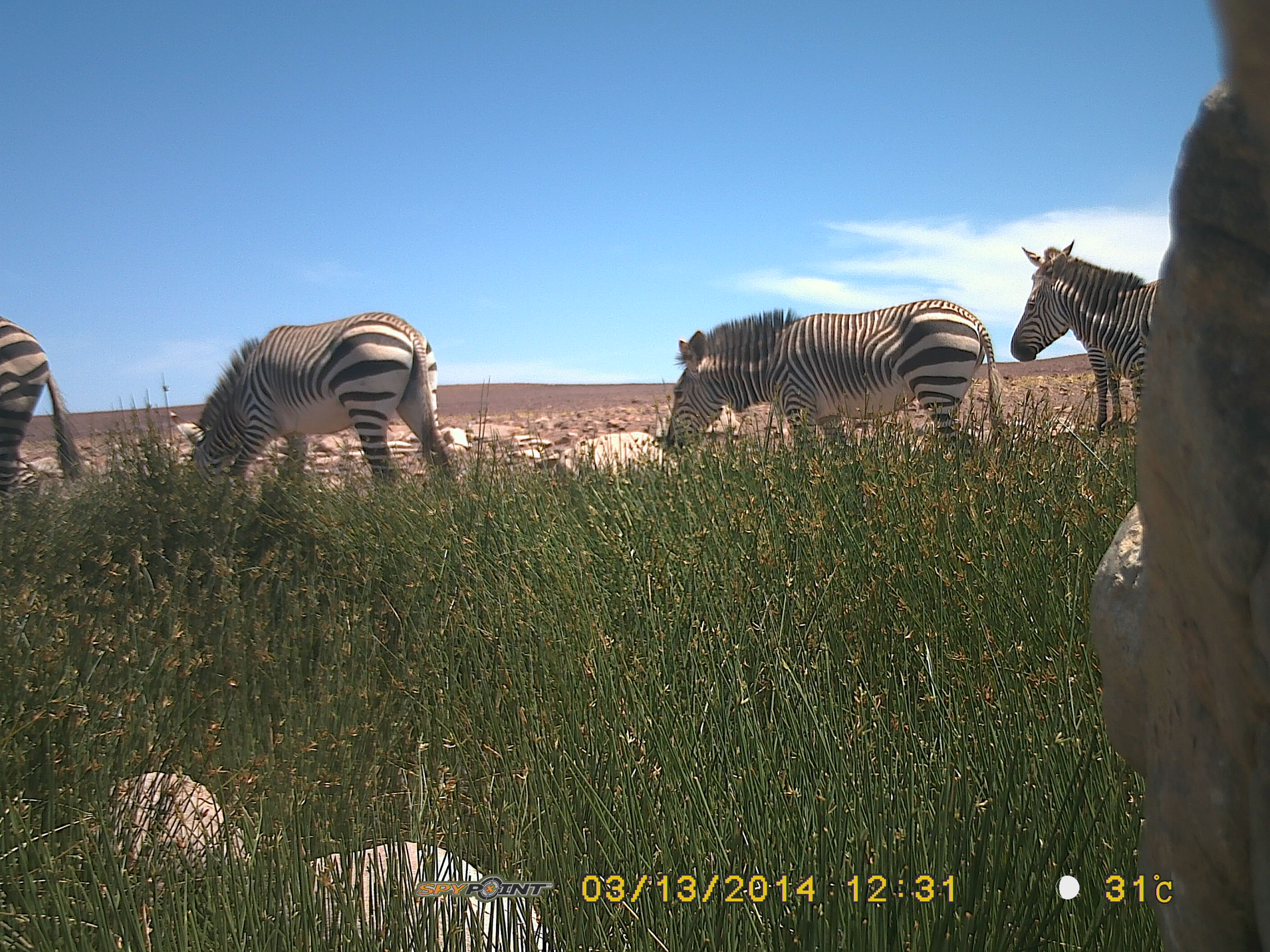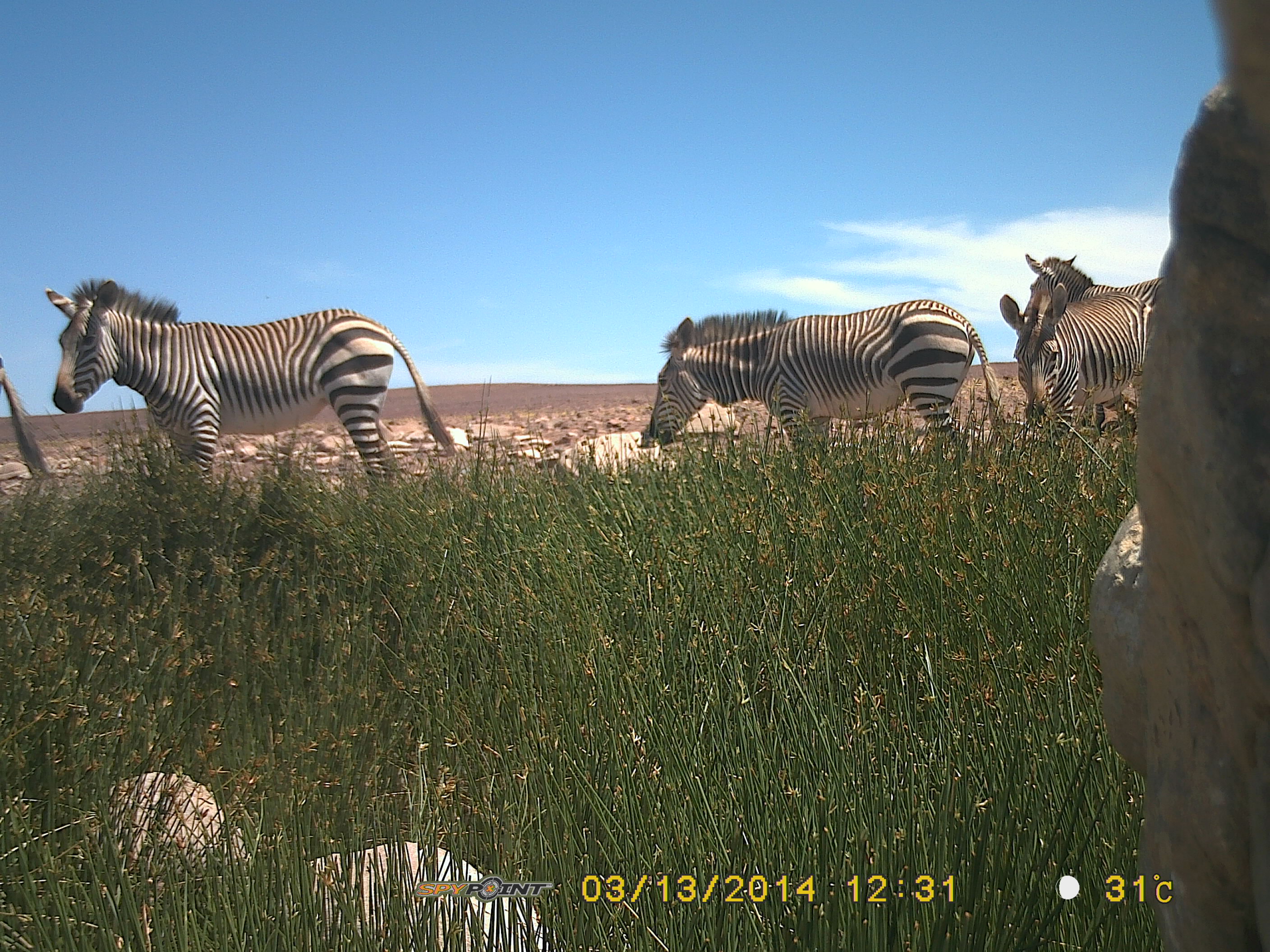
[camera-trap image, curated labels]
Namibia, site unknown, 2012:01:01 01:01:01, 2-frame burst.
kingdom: Animalia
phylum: Chordata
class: Mammalia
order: Perissodactyla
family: Equidae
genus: Equus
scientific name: Equus zebra hartmannae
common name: hartmann's mountain zebra